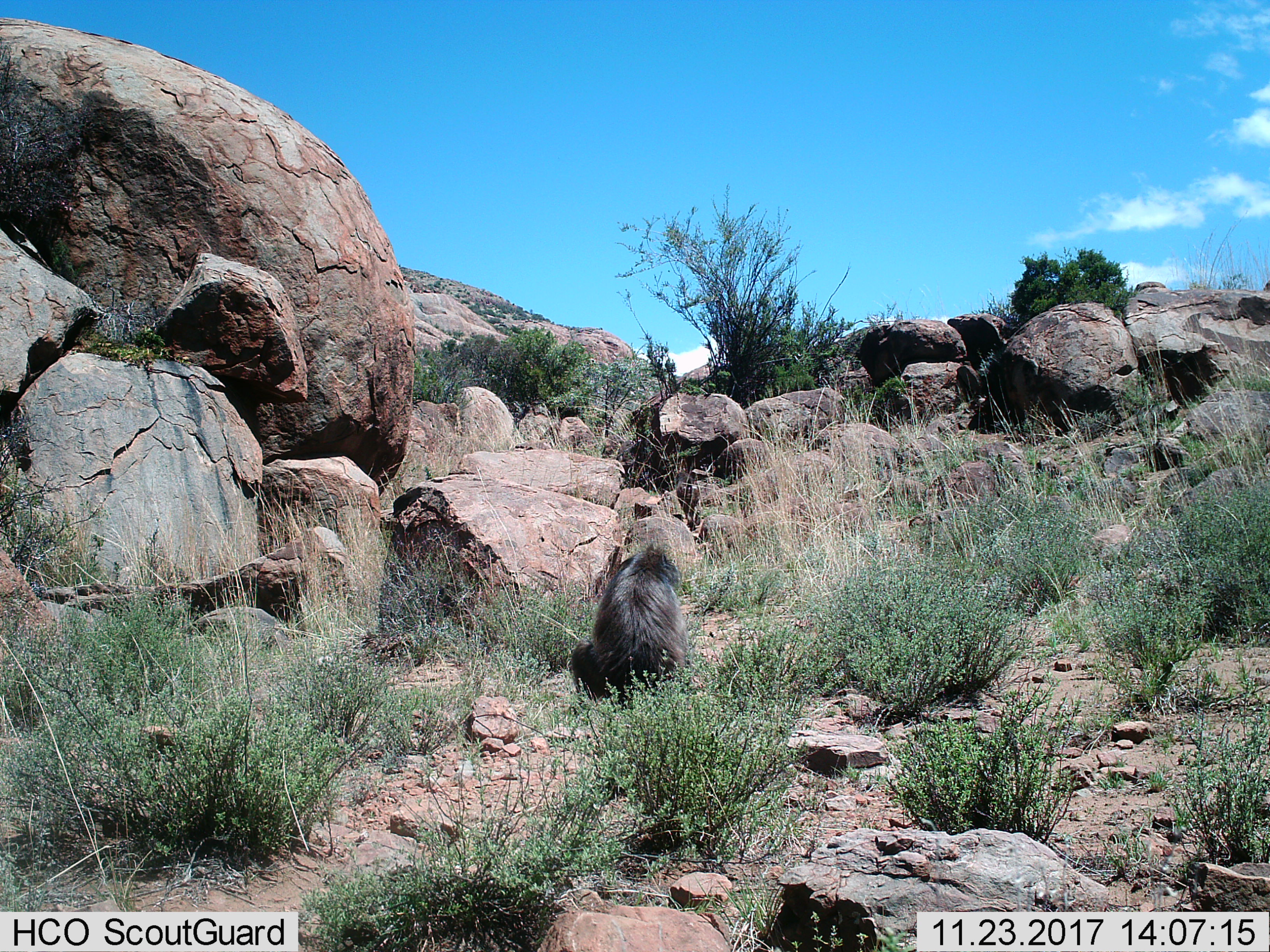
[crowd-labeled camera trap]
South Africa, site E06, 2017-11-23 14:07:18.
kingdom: Animalia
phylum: Chordata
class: Mammalia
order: Primates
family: Cercopithecidae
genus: Papio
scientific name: Papio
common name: baboon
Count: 1.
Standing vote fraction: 12%.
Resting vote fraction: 75%.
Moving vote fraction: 0%.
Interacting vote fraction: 12%.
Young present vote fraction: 12%.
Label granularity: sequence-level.